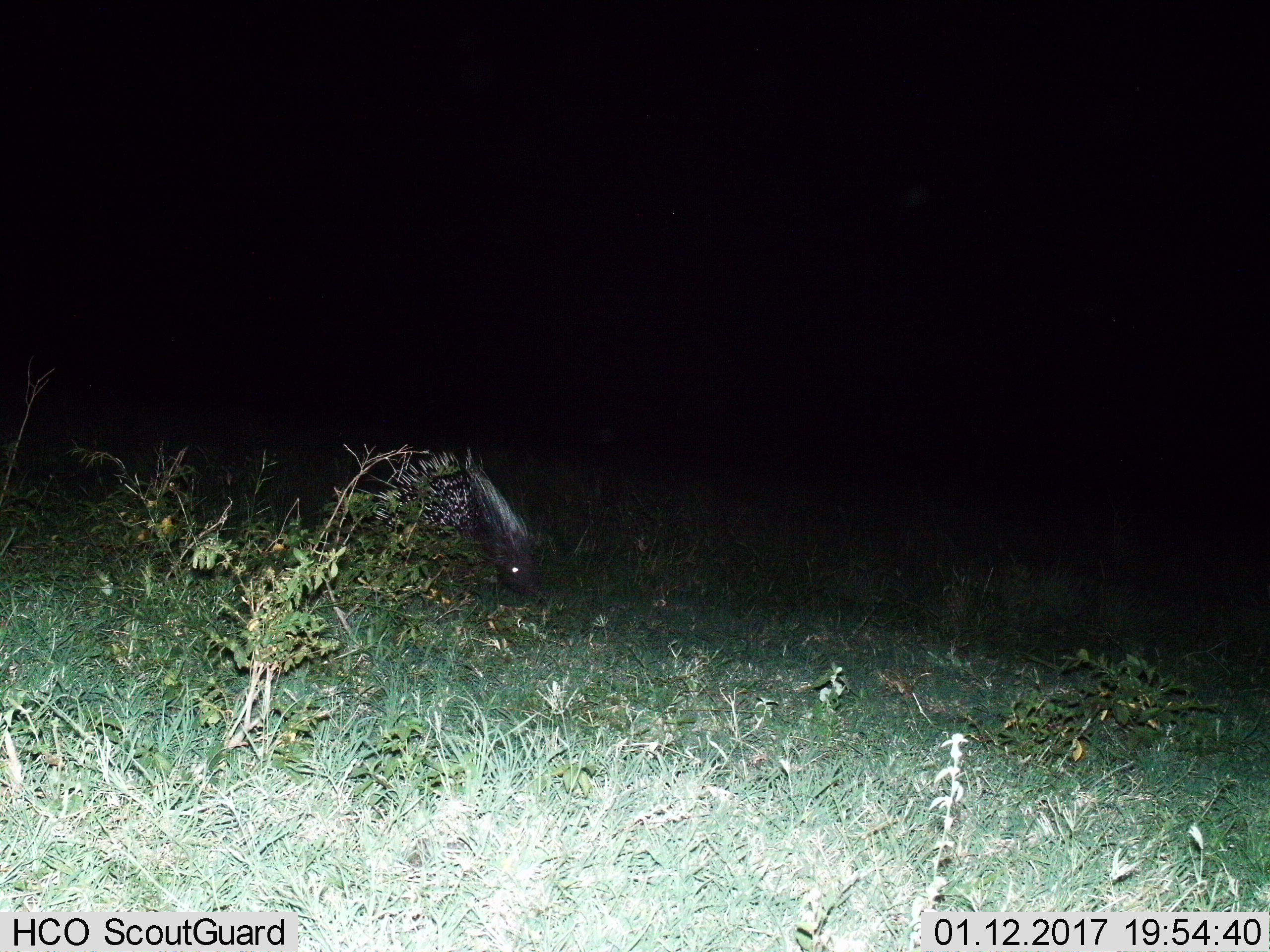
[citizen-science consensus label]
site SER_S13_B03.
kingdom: Animalia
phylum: Chordata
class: Mammalia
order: Rodentia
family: Hystricidae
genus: Hystrix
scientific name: Hystrix cristata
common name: crested porcupine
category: porcupine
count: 1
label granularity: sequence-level